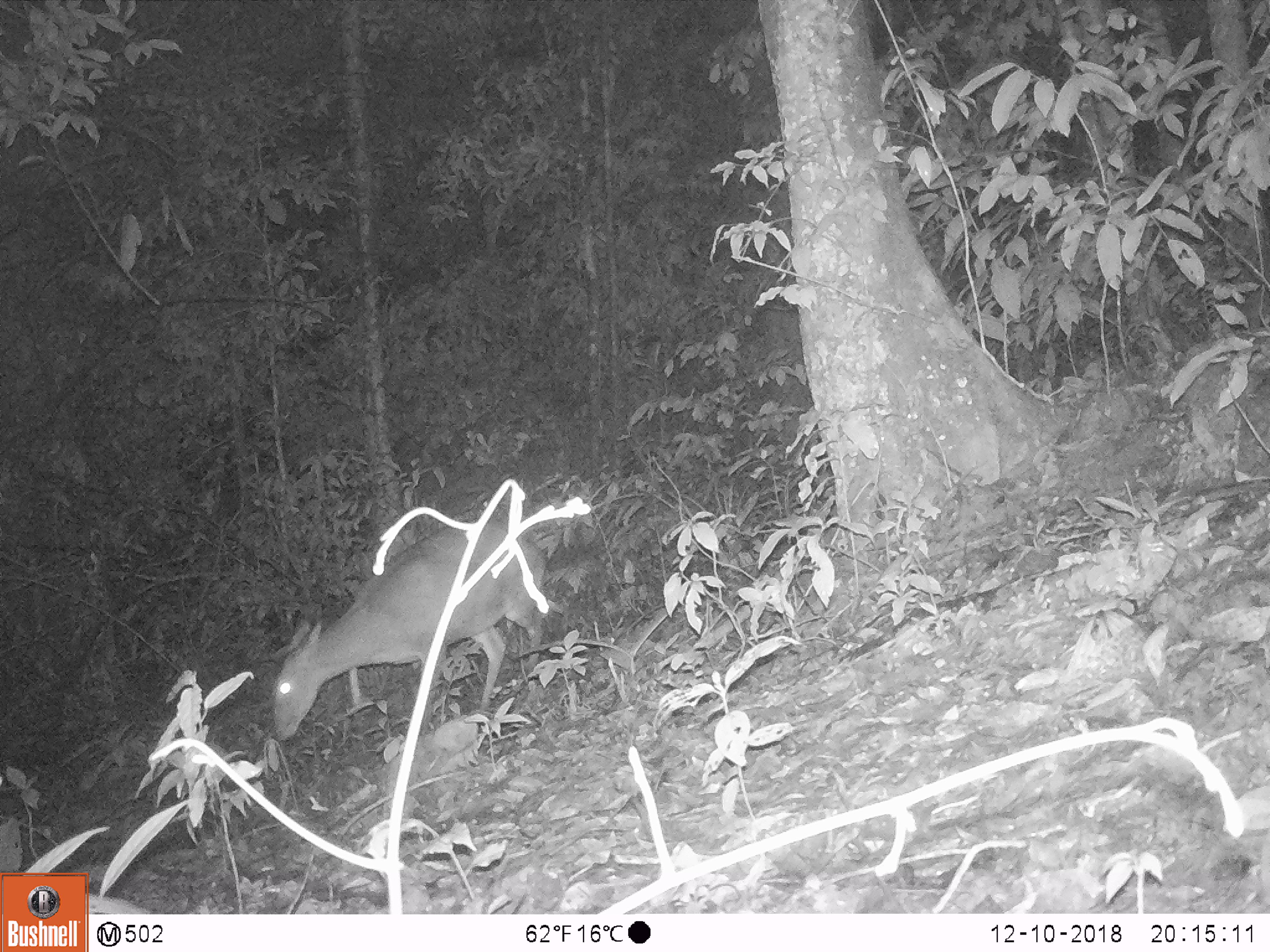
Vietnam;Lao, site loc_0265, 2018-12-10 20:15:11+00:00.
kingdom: Animalia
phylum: Chordata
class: Mammalia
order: Artiodactyla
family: Cervidae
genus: Muntiacus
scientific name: Muntiacus vuquangensis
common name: large-antlered muntjac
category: large antlered muntjac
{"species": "large antlered muntjac (large-antlered muntjac) (Muntiacus vuquangensis)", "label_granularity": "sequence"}